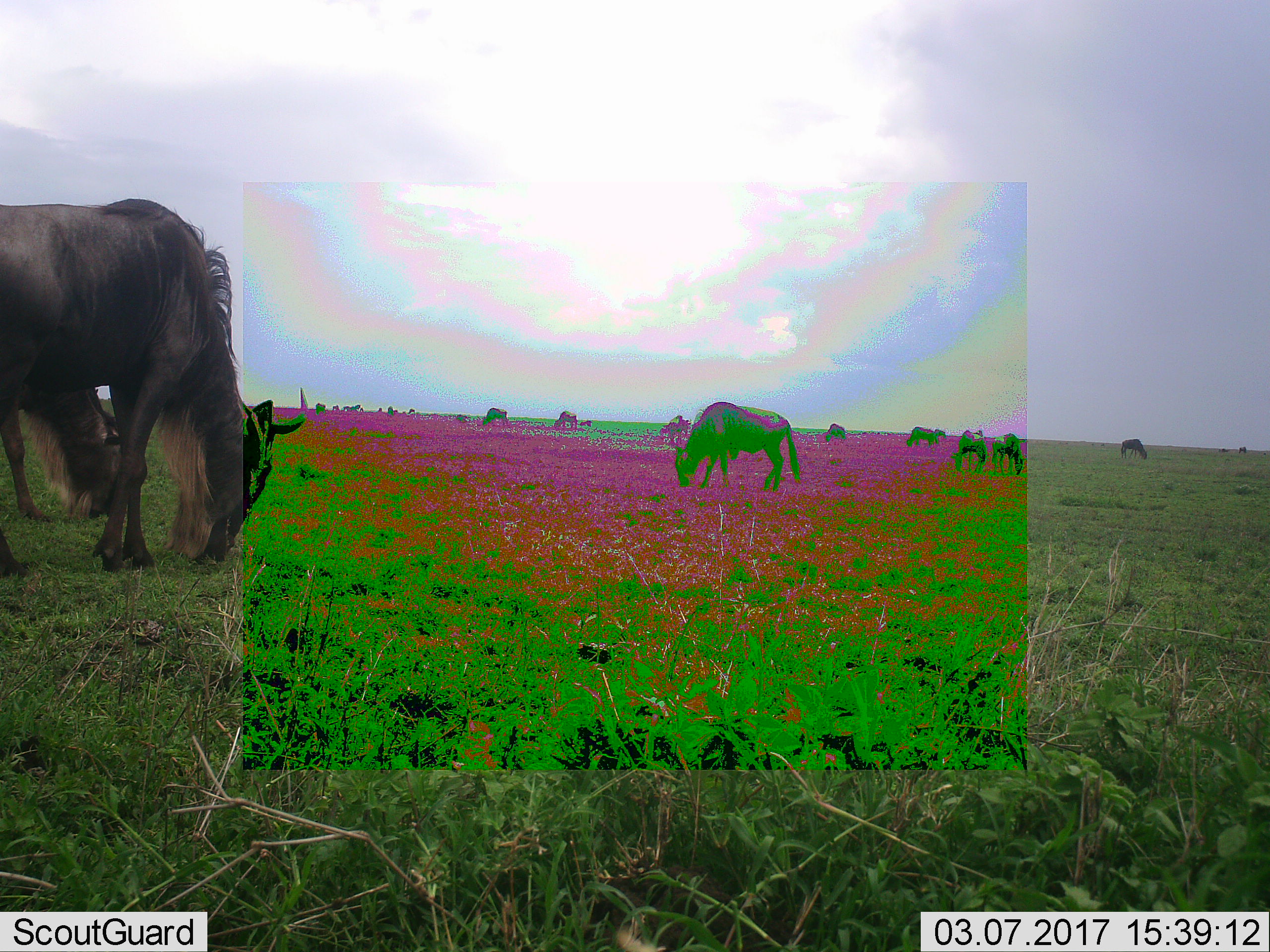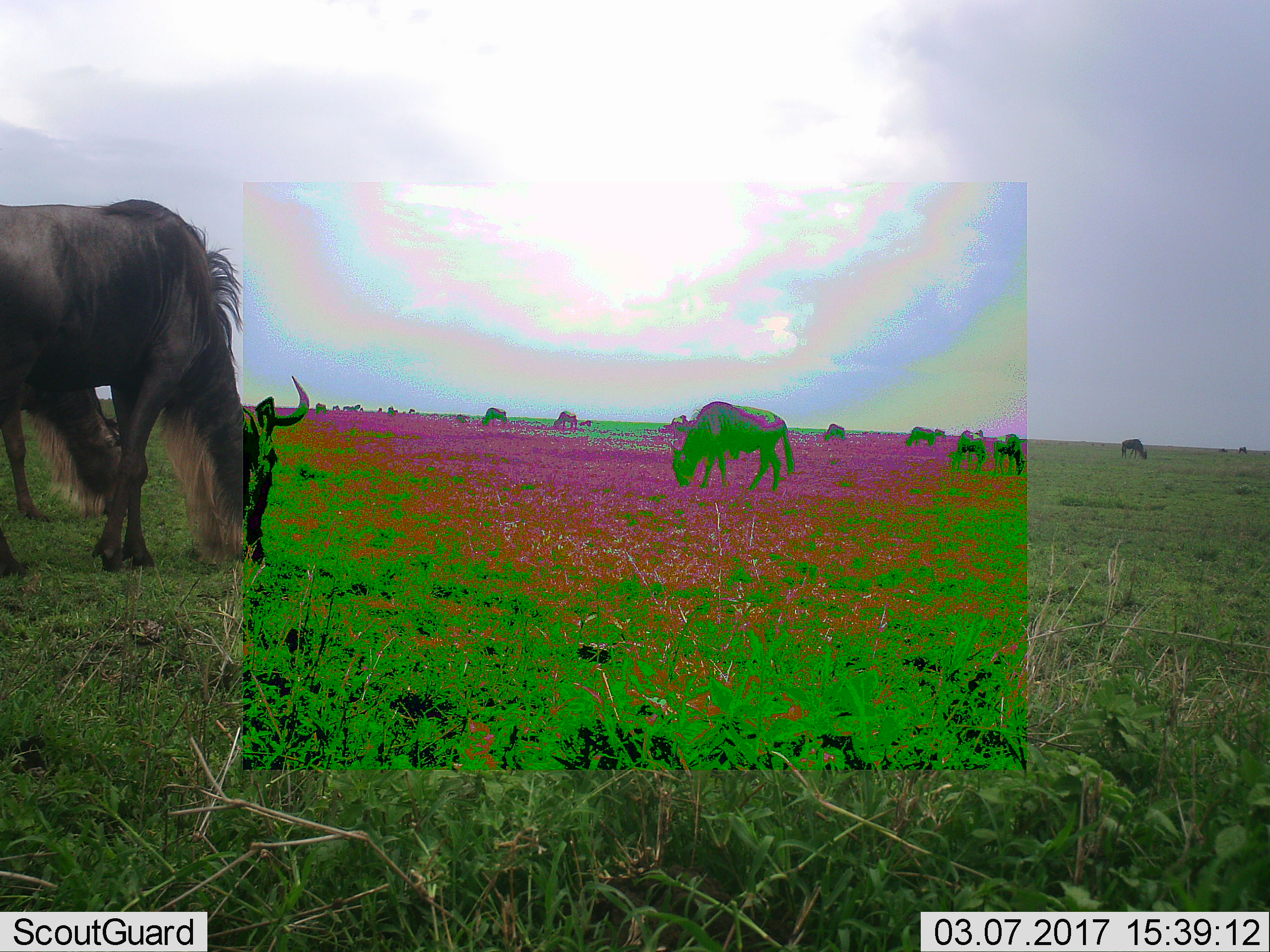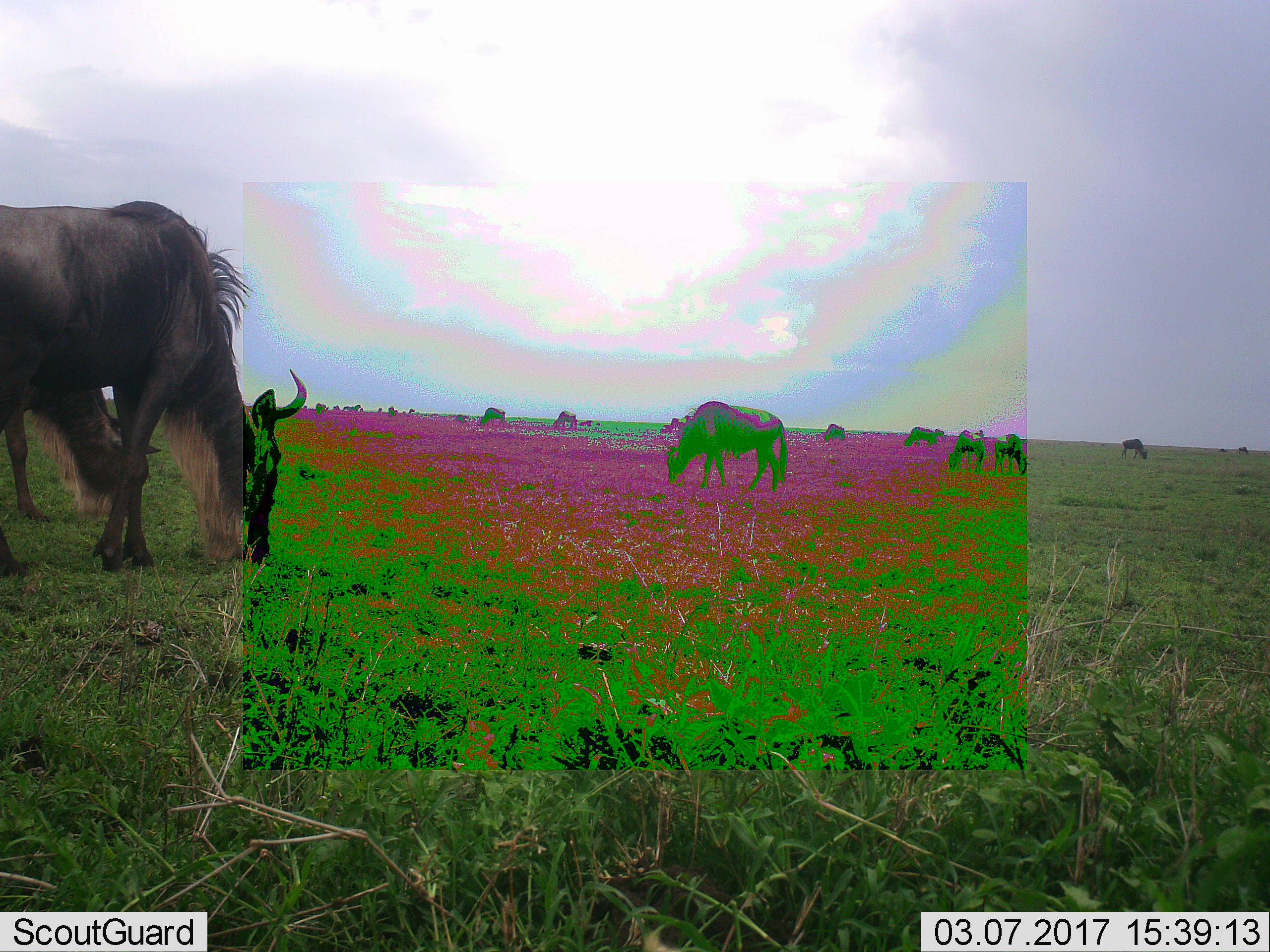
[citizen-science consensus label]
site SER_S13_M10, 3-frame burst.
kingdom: Animalia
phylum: Chordata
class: Mammalia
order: Artiodactyla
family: Bovidae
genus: Connochaetes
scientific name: Connochaetes taurinus taurinus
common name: blue wildebeest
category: wildebeestblue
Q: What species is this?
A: Wildebeestblue (blue wildebeest) (Connochaetes taurinus taurinus).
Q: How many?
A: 11-50.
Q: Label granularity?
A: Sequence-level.